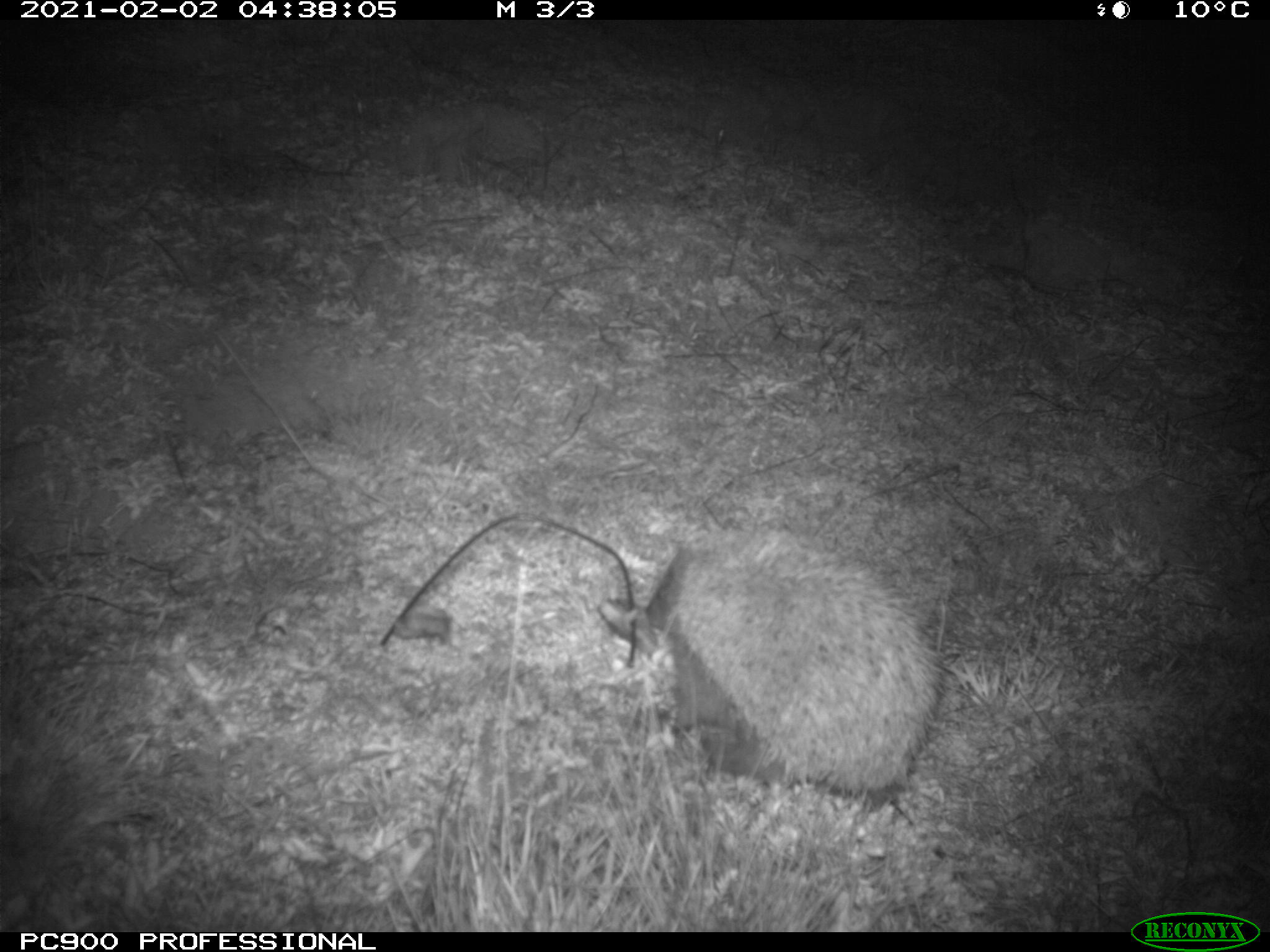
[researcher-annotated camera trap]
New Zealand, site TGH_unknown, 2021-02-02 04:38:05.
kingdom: Animalia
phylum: Chordata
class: Mammalia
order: Eulipotyphla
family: Erinaceidae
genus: Erinaceus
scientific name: Erinaceus europaeus europaeus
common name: european hedgehog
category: hedgehog